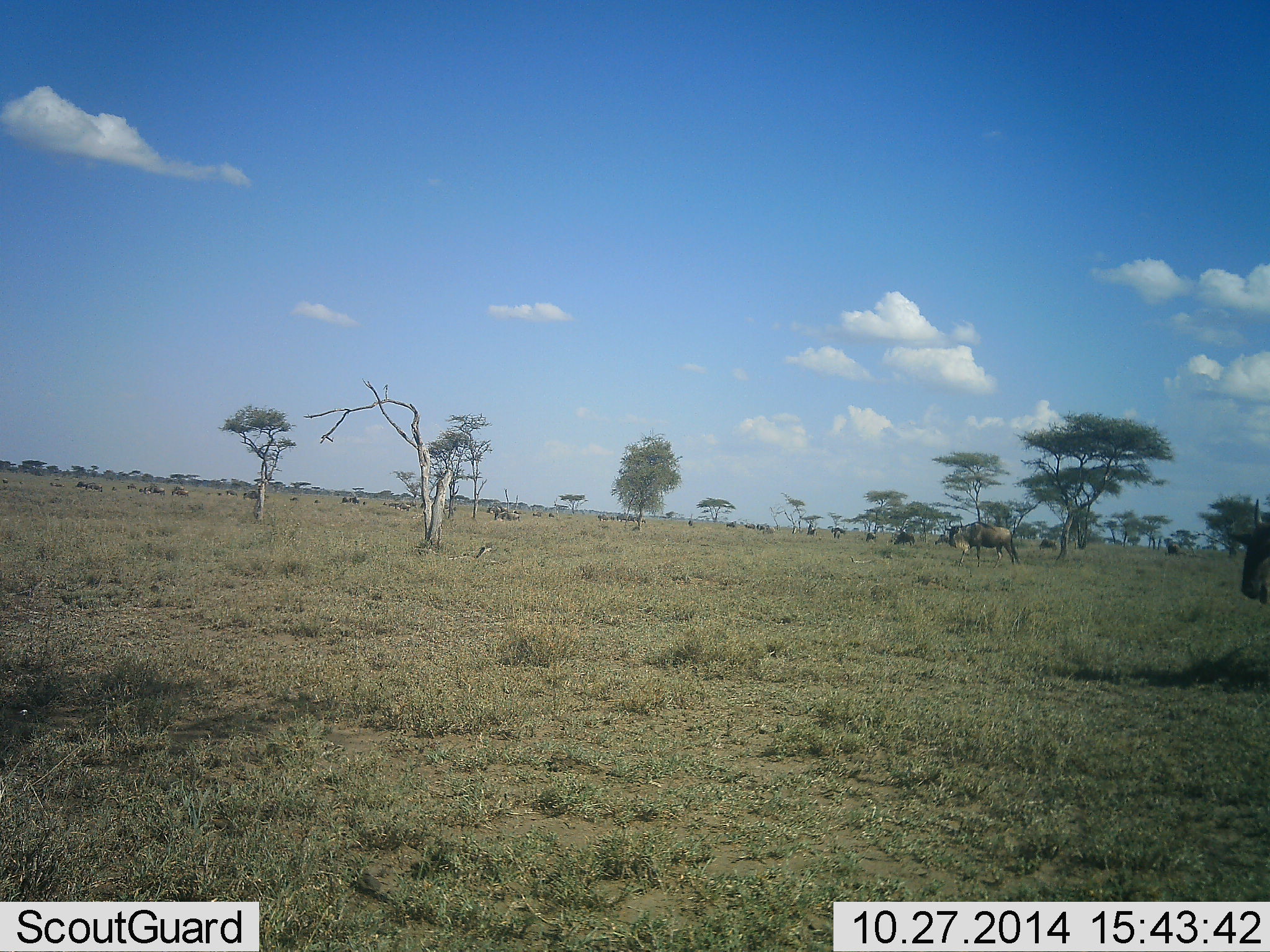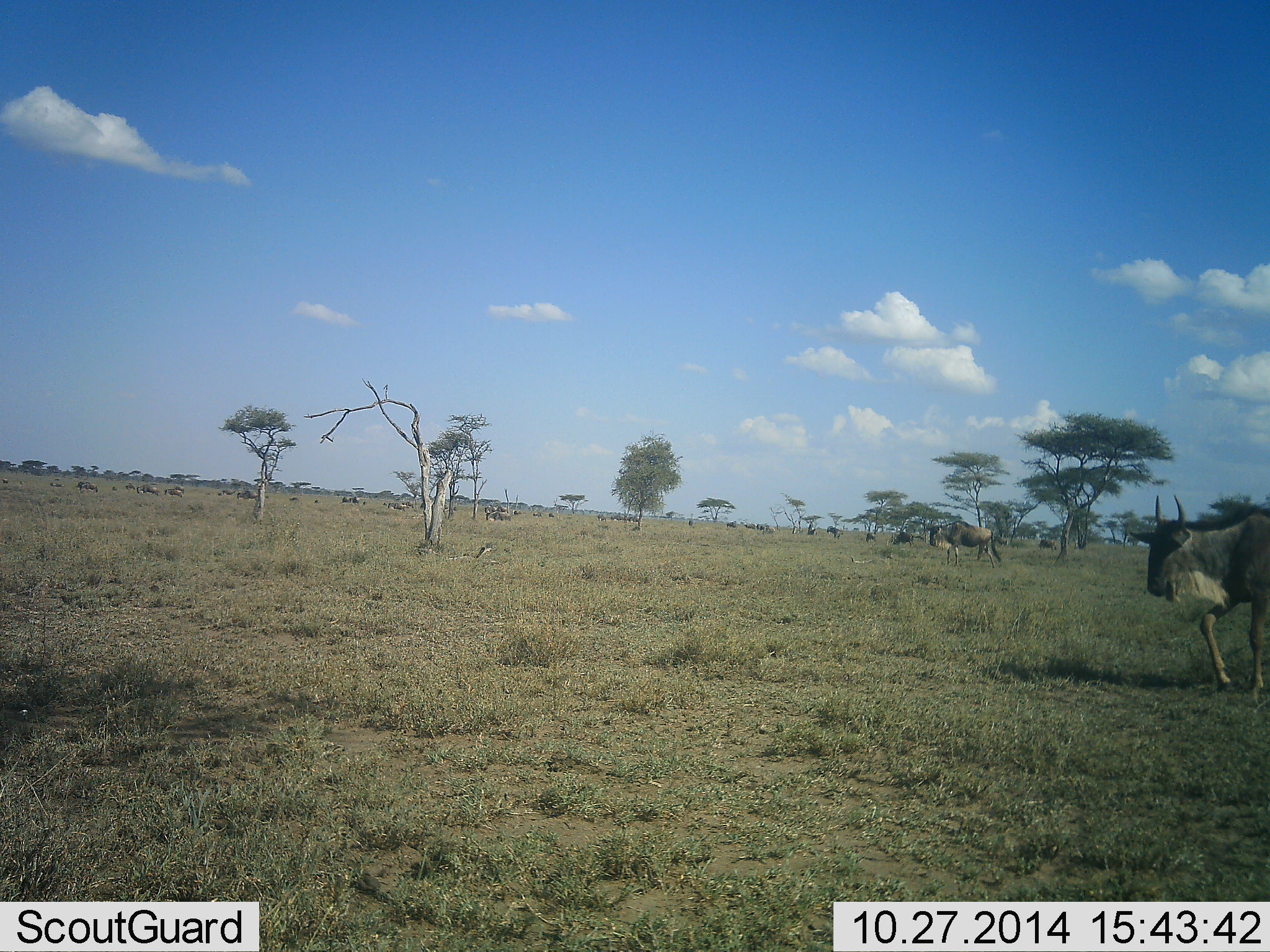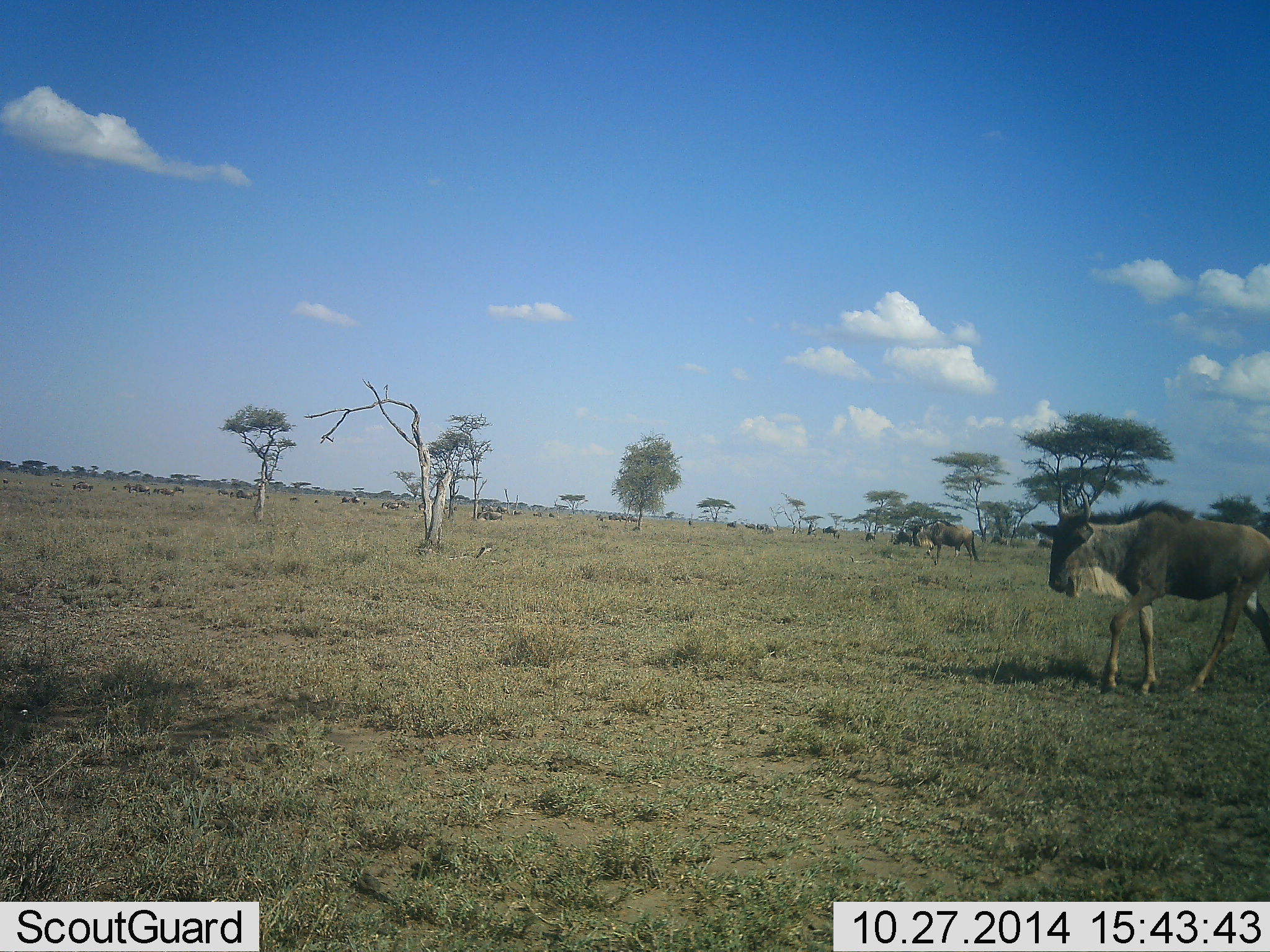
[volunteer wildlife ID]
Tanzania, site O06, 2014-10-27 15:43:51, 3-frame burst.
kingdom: Animalia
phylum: Chordata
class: Mammalia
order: Artiodactyla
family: Bovidae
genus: Connochaetes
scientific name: Connochaetes taurinus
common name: blue wildebeest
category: wildebeest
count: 11-50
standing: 20%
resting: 10%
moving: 100%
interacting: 10%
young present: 0%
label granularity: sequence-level